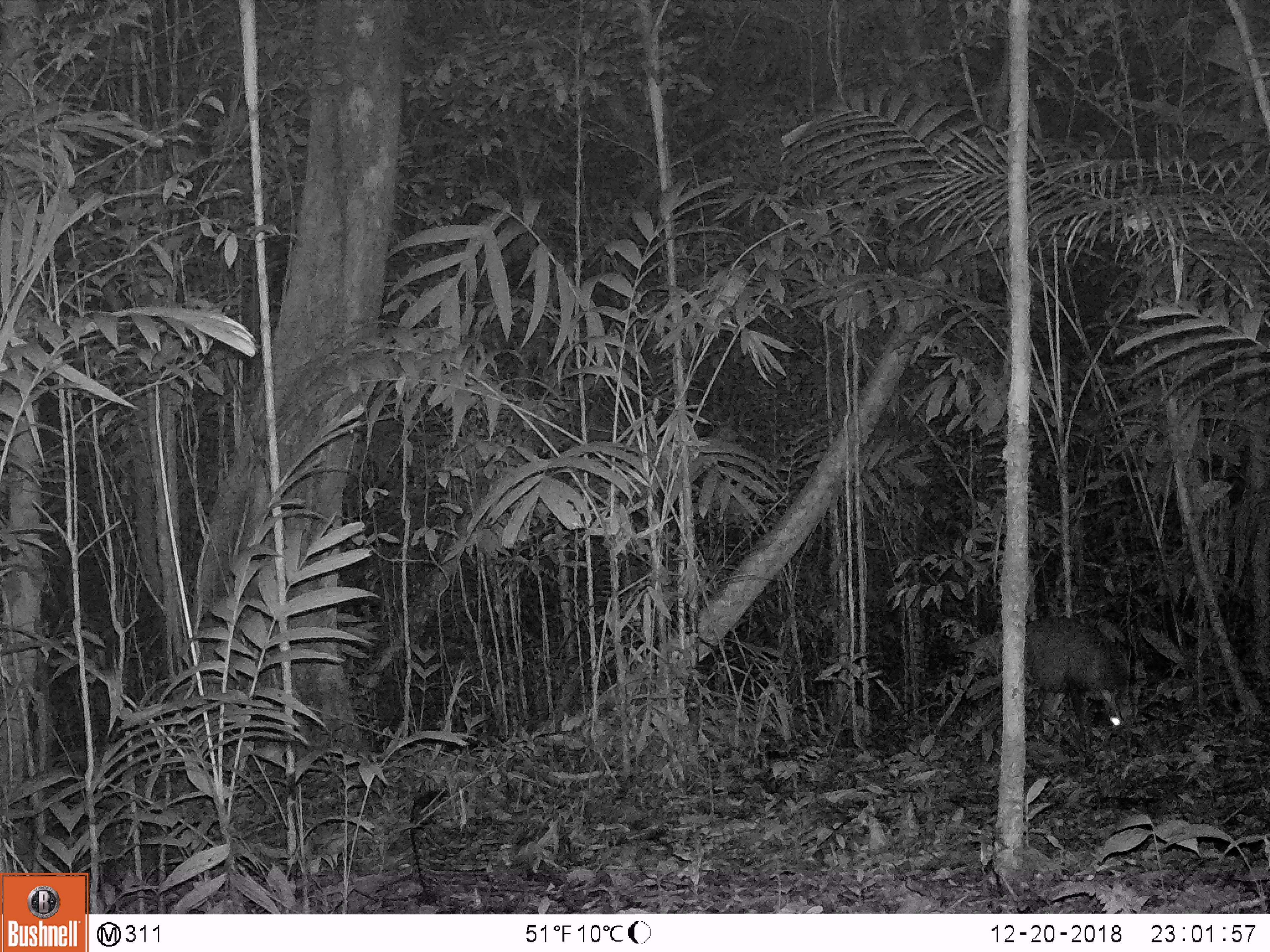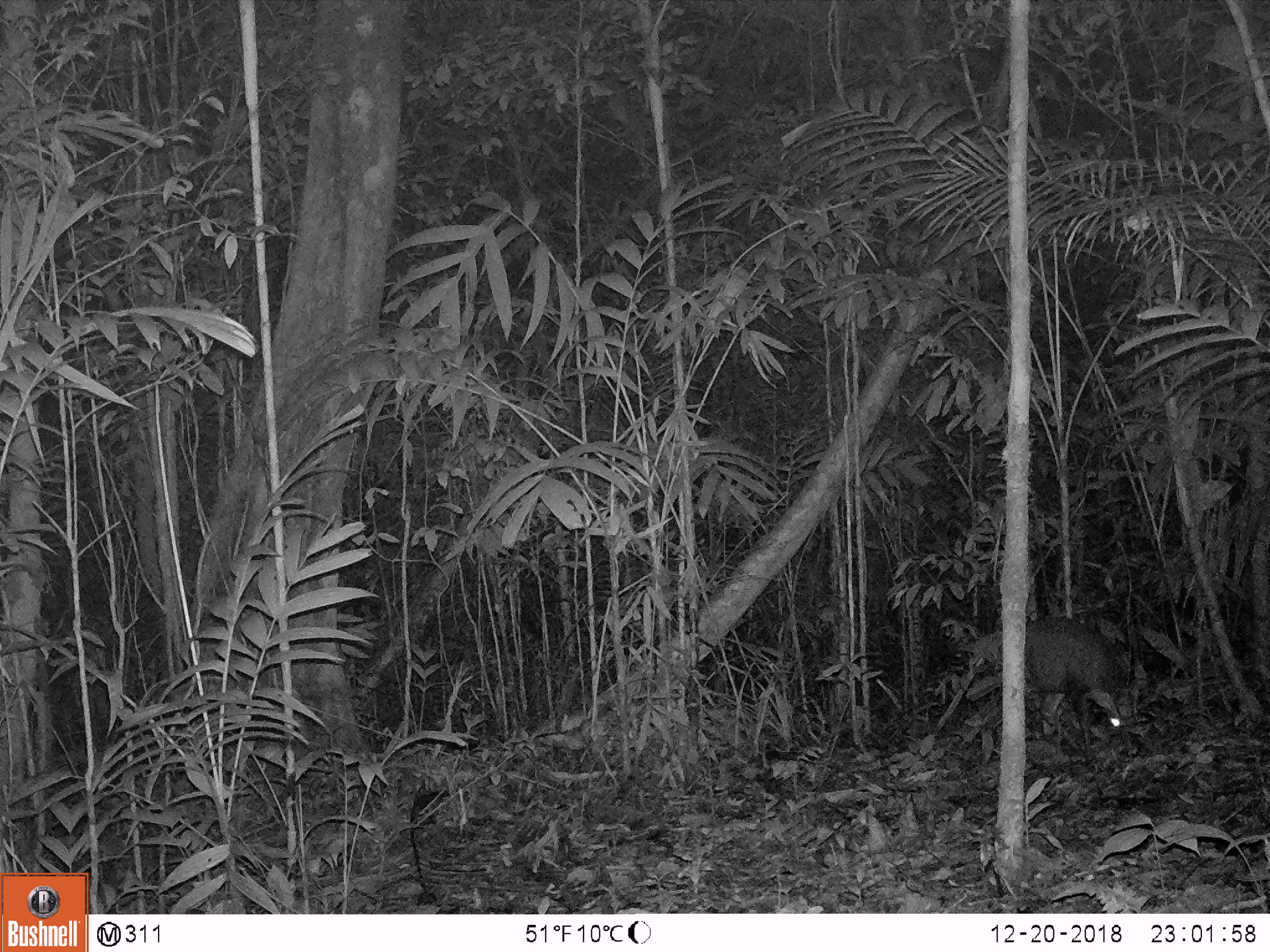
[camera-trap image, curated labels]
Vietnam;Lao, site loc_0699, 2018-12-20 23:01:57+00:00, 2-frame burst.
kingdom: Animalia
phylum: Chordata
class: Mammalia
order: Artiodactyla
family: Cervidae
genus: Muntiacus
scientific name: Muntiacus rooseveltorum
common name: roosevelt's muntjac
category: roosevelts muntjac group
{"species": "roosevelts muntjac group (roosevelt's muntjac) (Muntiacus rooseveltorum)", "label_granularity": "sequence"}